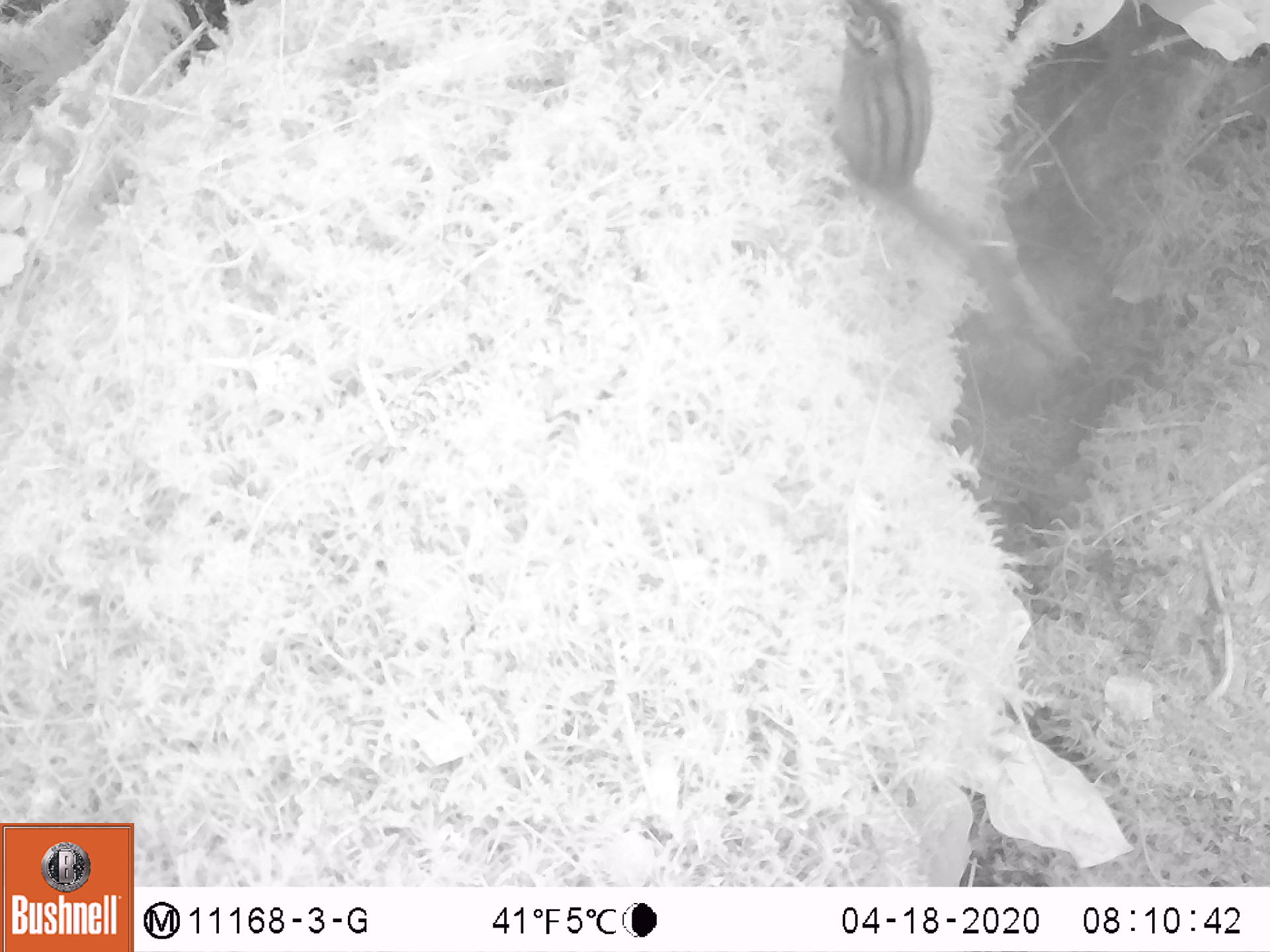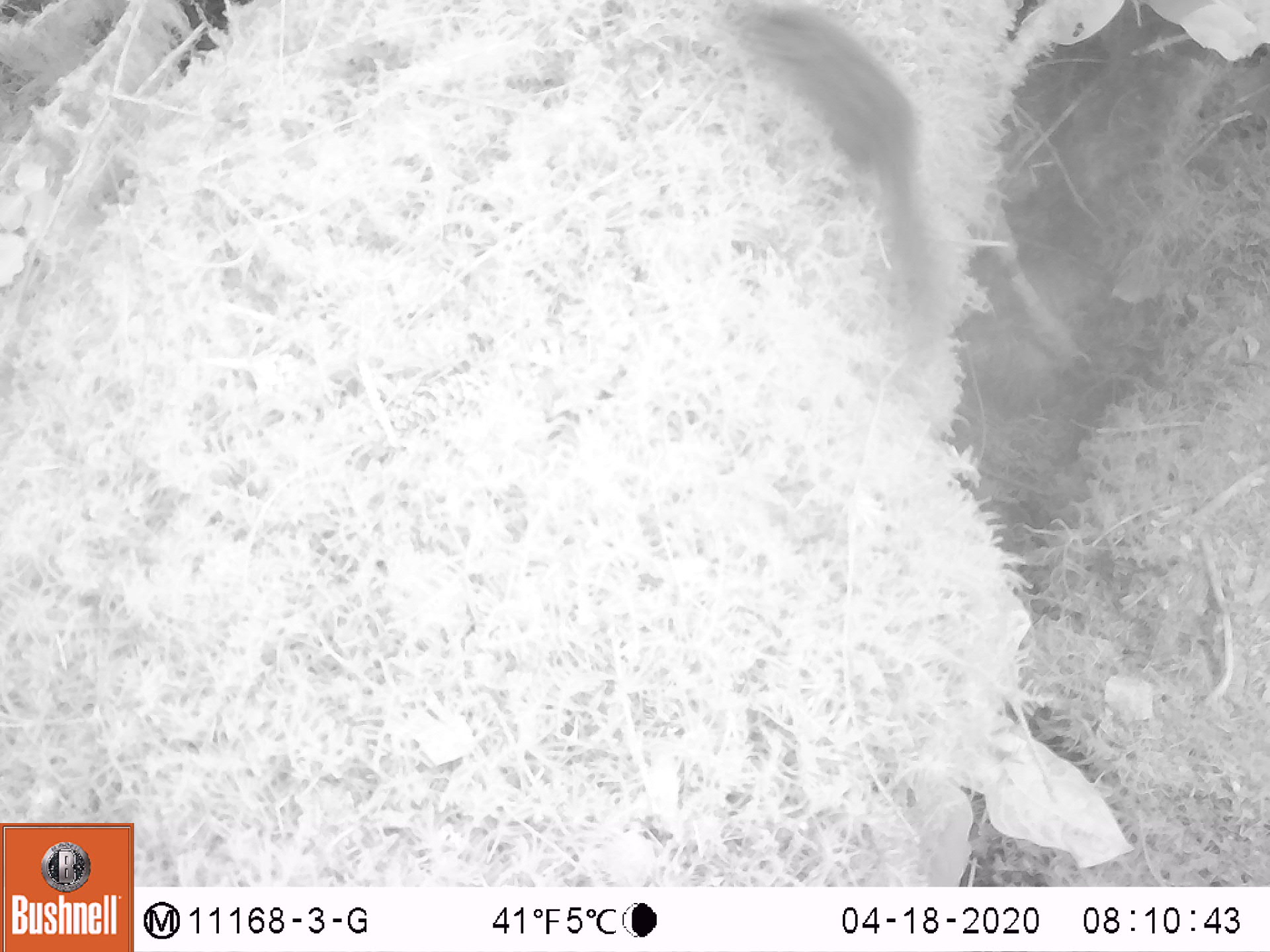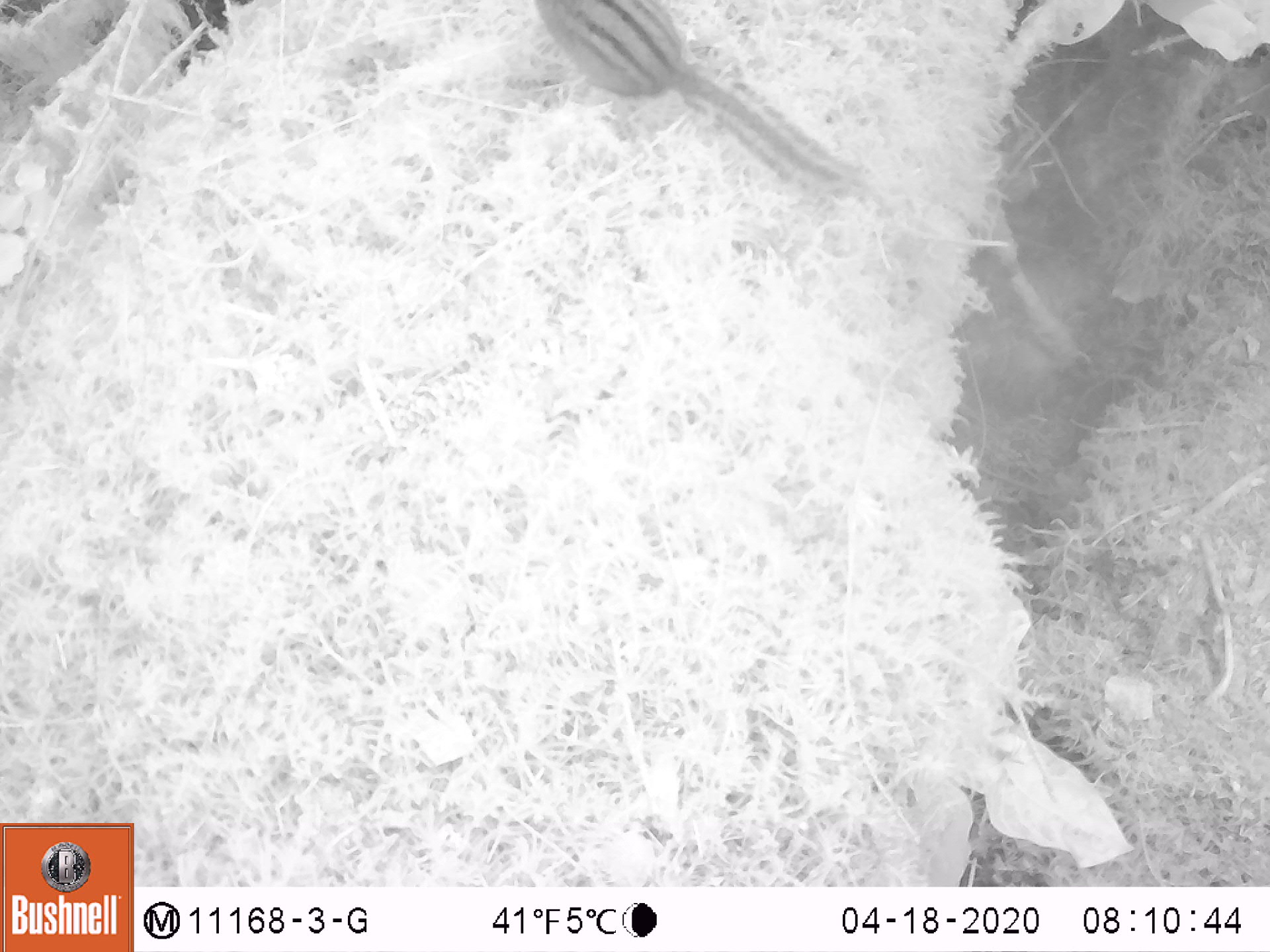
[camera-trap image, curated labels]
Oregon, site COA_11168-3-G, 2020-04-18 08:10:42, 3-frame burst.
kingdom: Animalia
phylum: Chordata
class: Mammalia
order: Rodentia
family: Sciuridae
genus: Neotamias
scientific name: Neotamias townsendii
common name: townsend's chipmunk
Townsend's chipmunk (Neotamias townsendii).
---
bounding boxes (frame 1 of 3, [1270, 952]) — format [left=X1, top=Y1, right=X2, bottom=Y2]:
townsend's chipmunk: [left=821, top=0, right=1013, bottom=293]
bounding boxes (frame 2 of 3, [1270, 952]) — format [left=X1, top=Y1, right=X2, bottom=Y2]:
townsend's chipmunk: [left=735, top=0, right=946, bottom=366]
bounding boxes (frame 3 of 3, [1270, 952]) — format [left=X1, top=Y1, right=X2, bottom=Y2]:
townsend's chipmunk: [left=534, top=0, right=874, bottom=207]